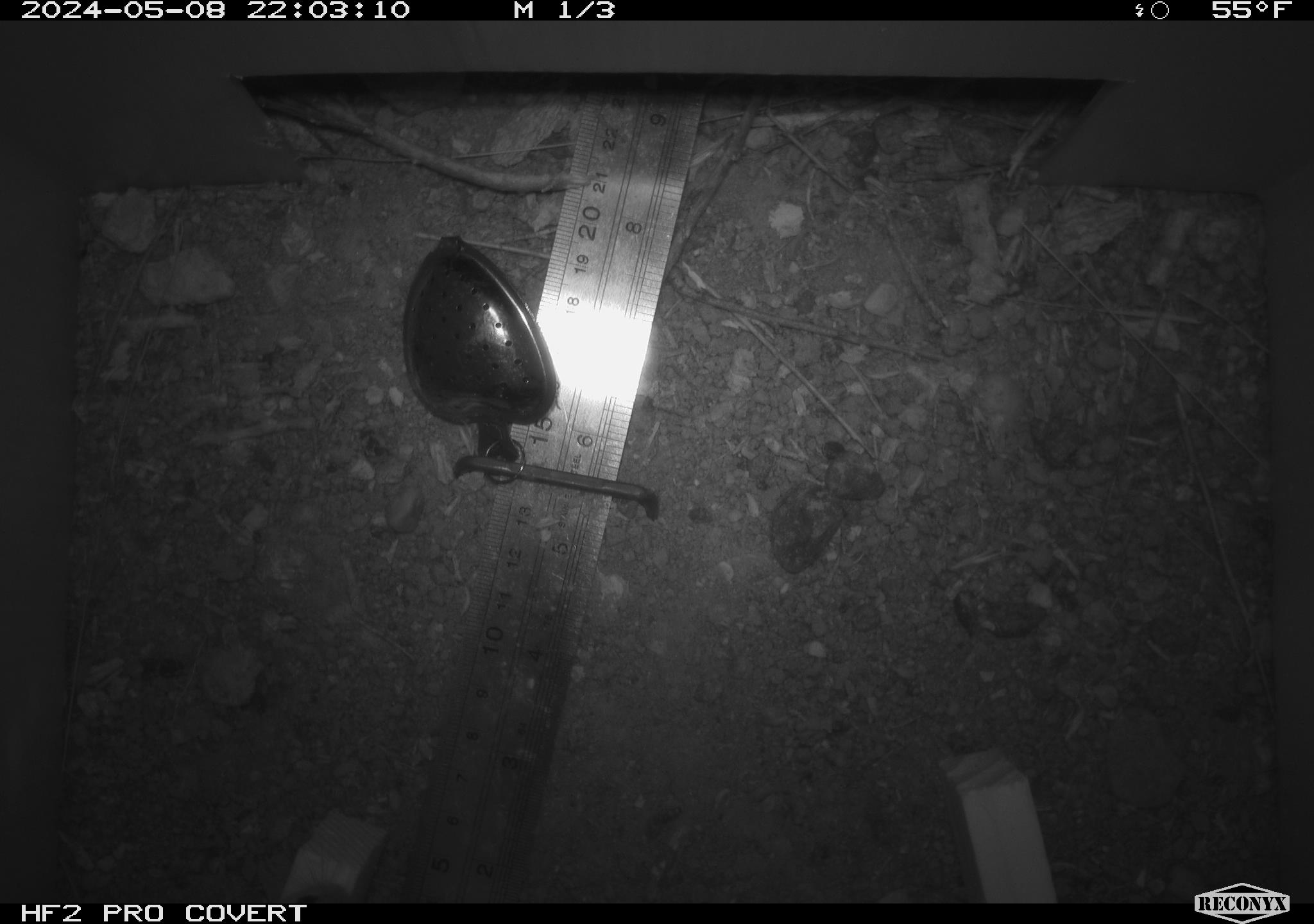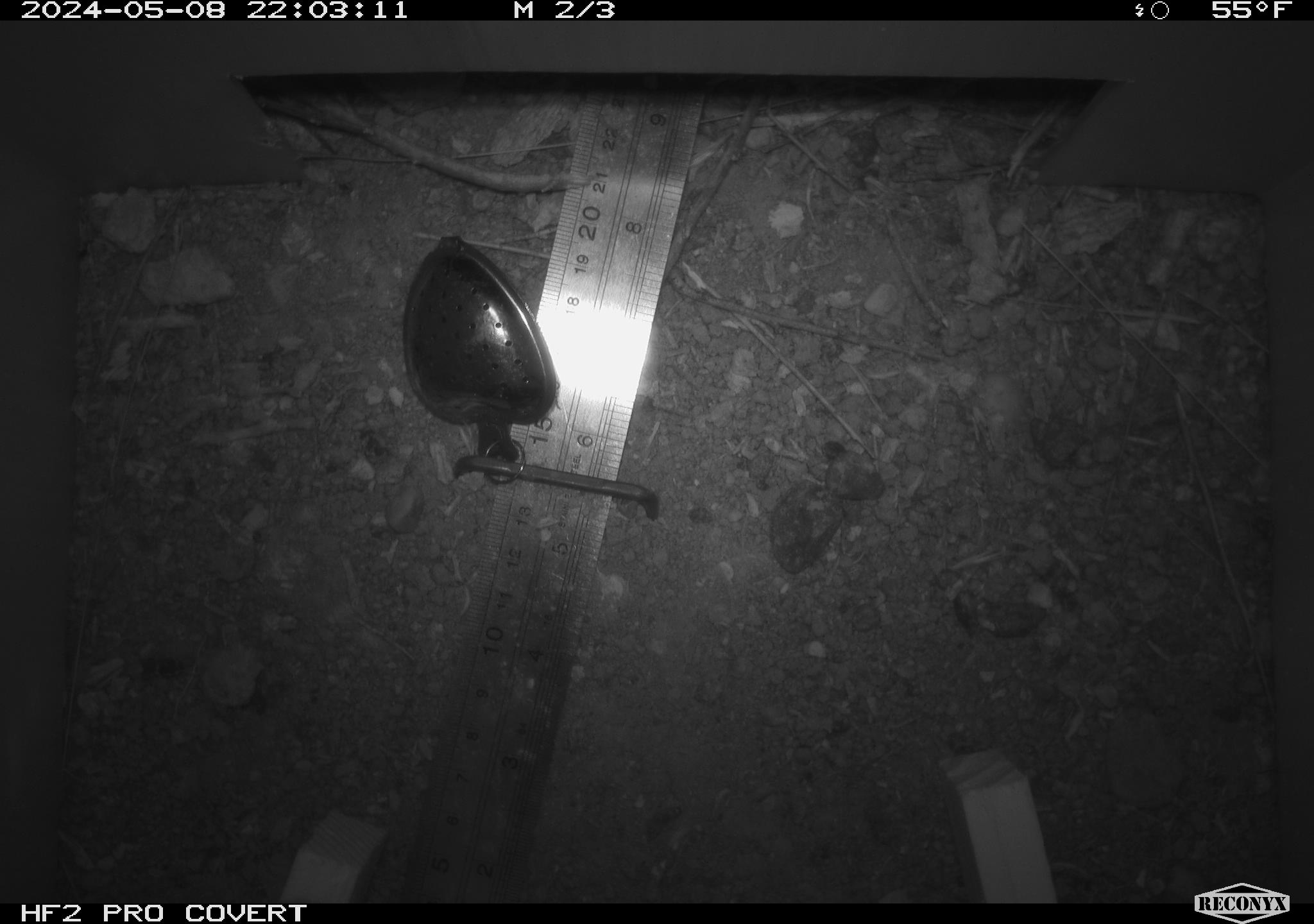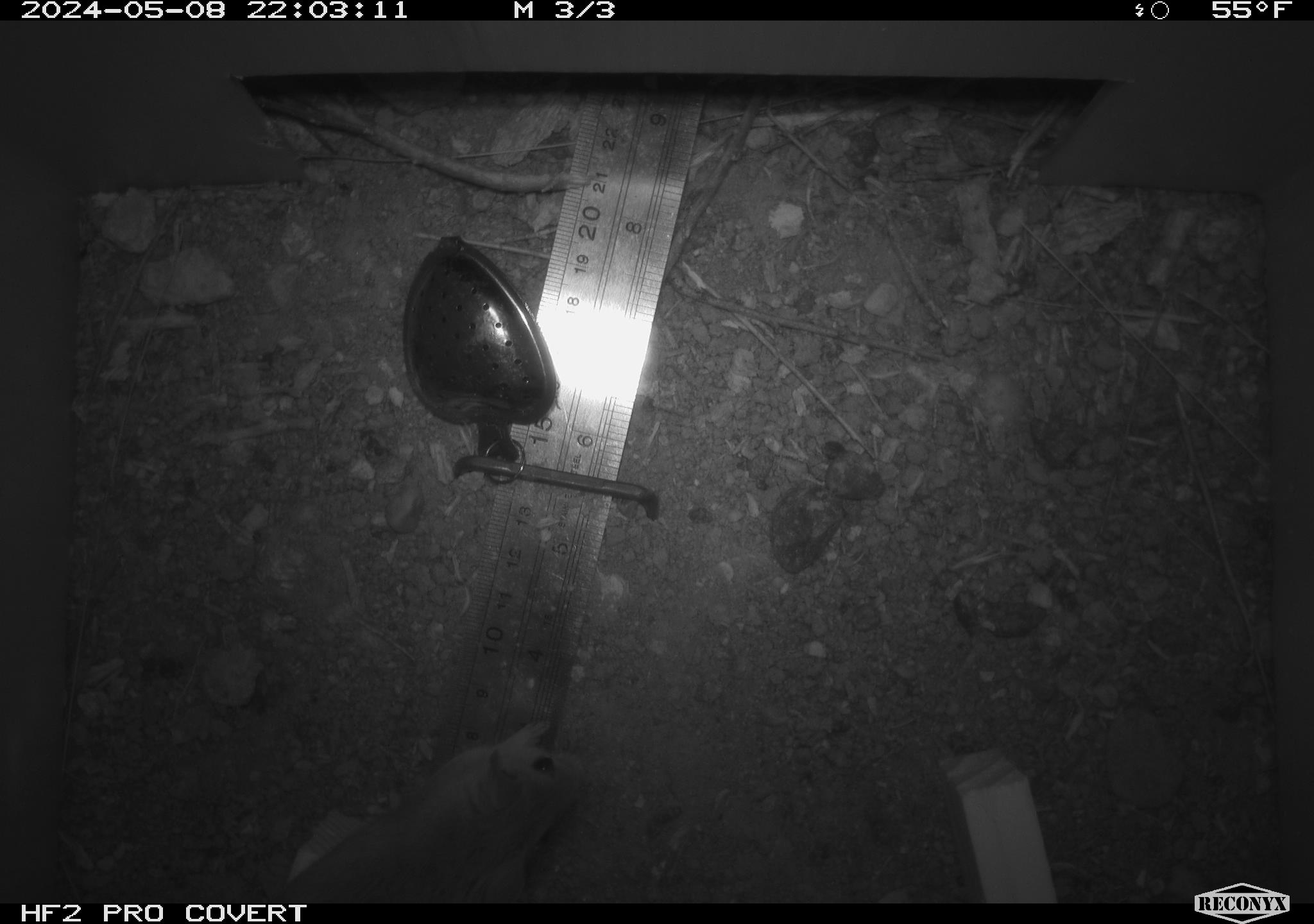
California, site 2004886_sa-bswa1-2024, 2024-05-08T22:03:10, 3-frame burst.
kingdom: Animalia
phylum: Chordata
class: Mammalia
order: Rodentia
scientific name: Rodentia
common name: mouse species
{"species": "mouse species (Rodentia)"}